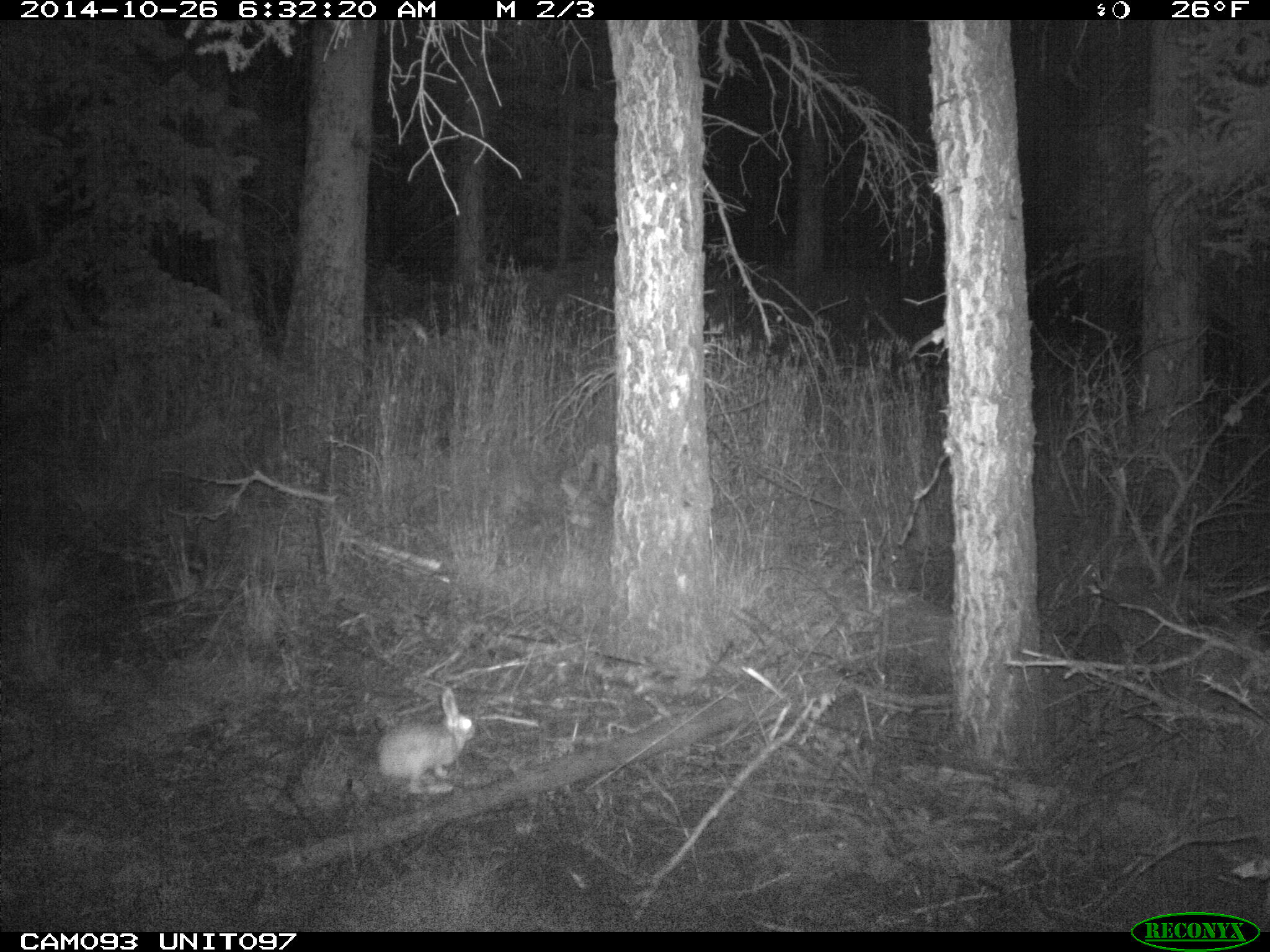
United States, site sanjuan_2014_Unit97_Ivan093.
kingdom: Animalia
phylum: Chordata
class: Mammalia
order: Lagomorpha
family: Leporidae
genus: Lepus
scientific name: Lepus americanus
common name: snowshoe hare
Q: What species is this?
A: Lepus americanus (snowshoe hare).